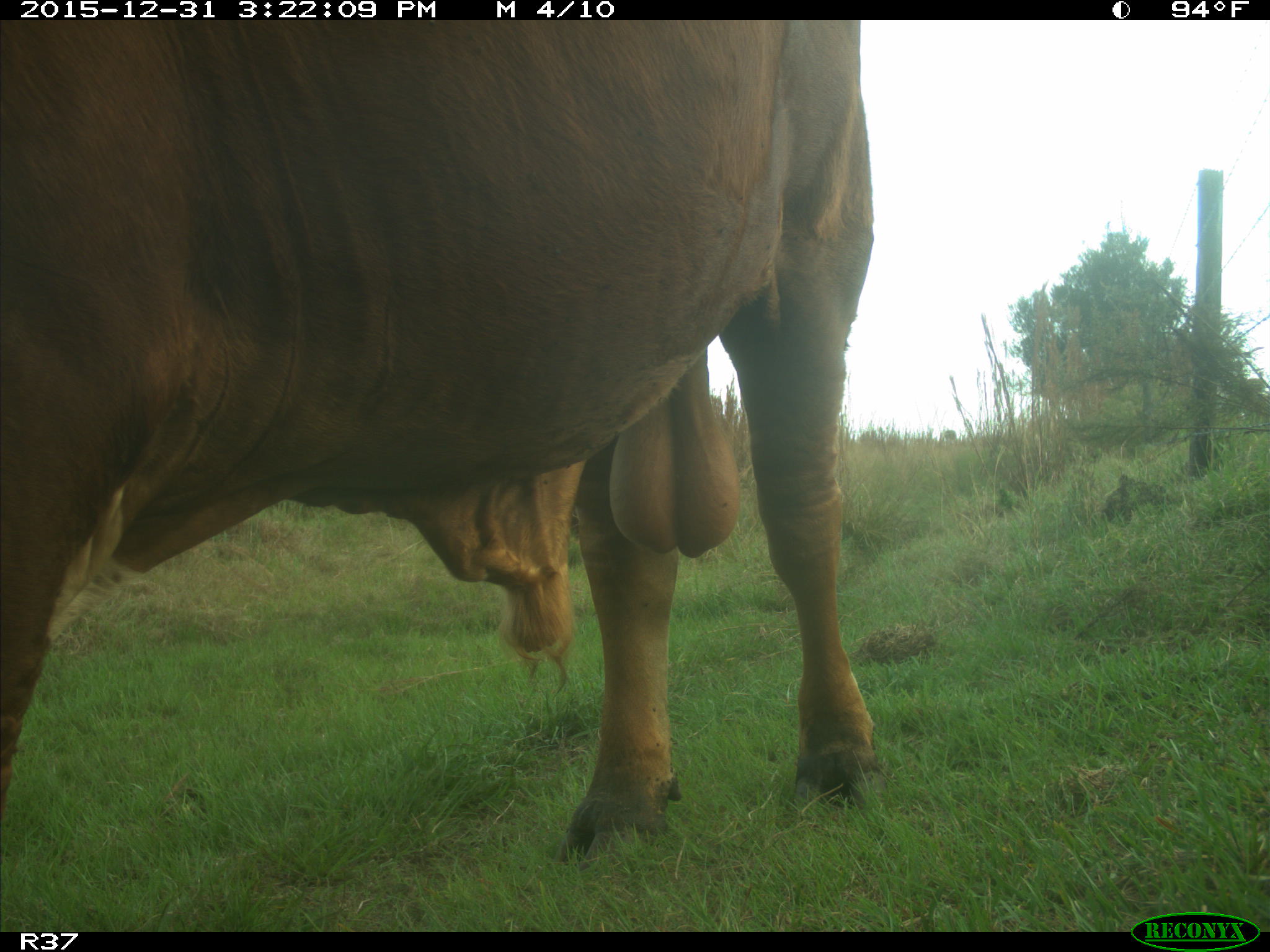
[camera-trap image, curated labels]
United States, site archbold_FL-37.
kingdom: Animalia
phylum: Chordata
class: Mammalia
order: Artiodactyla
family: Bovidae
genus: Bos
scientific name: Bos taurus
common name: domestic cow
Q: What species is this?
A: Bos taurus (domestic cow).